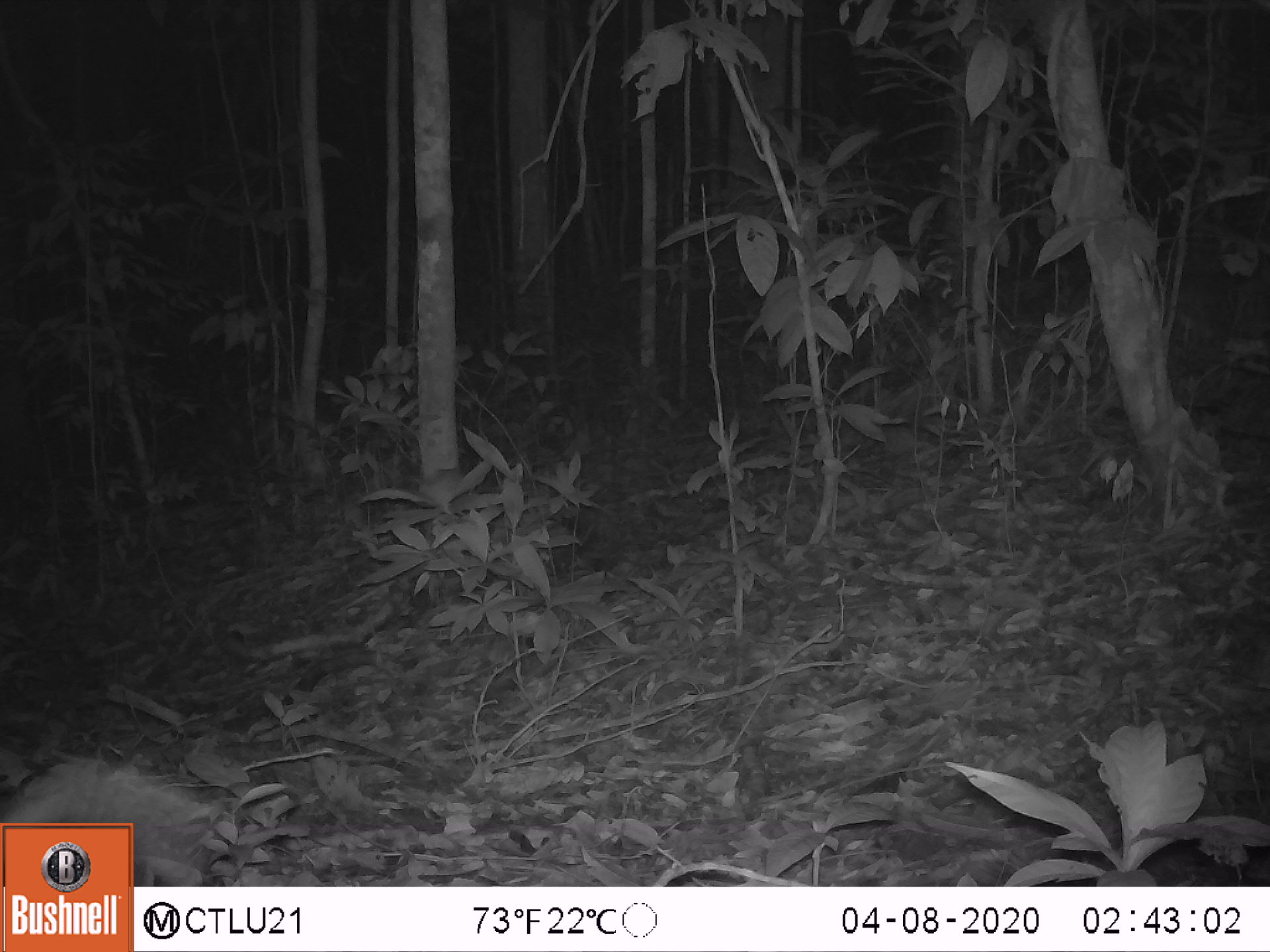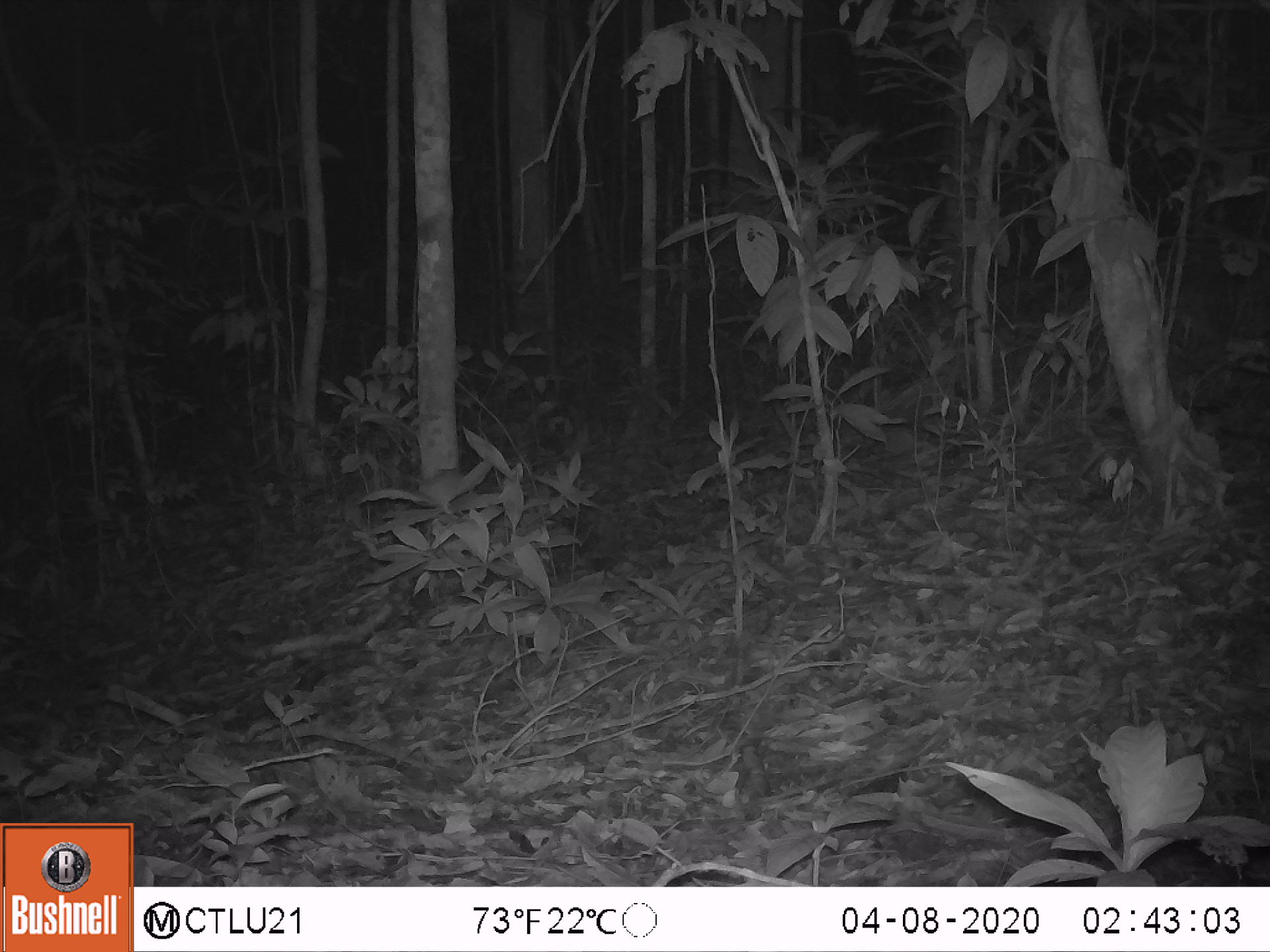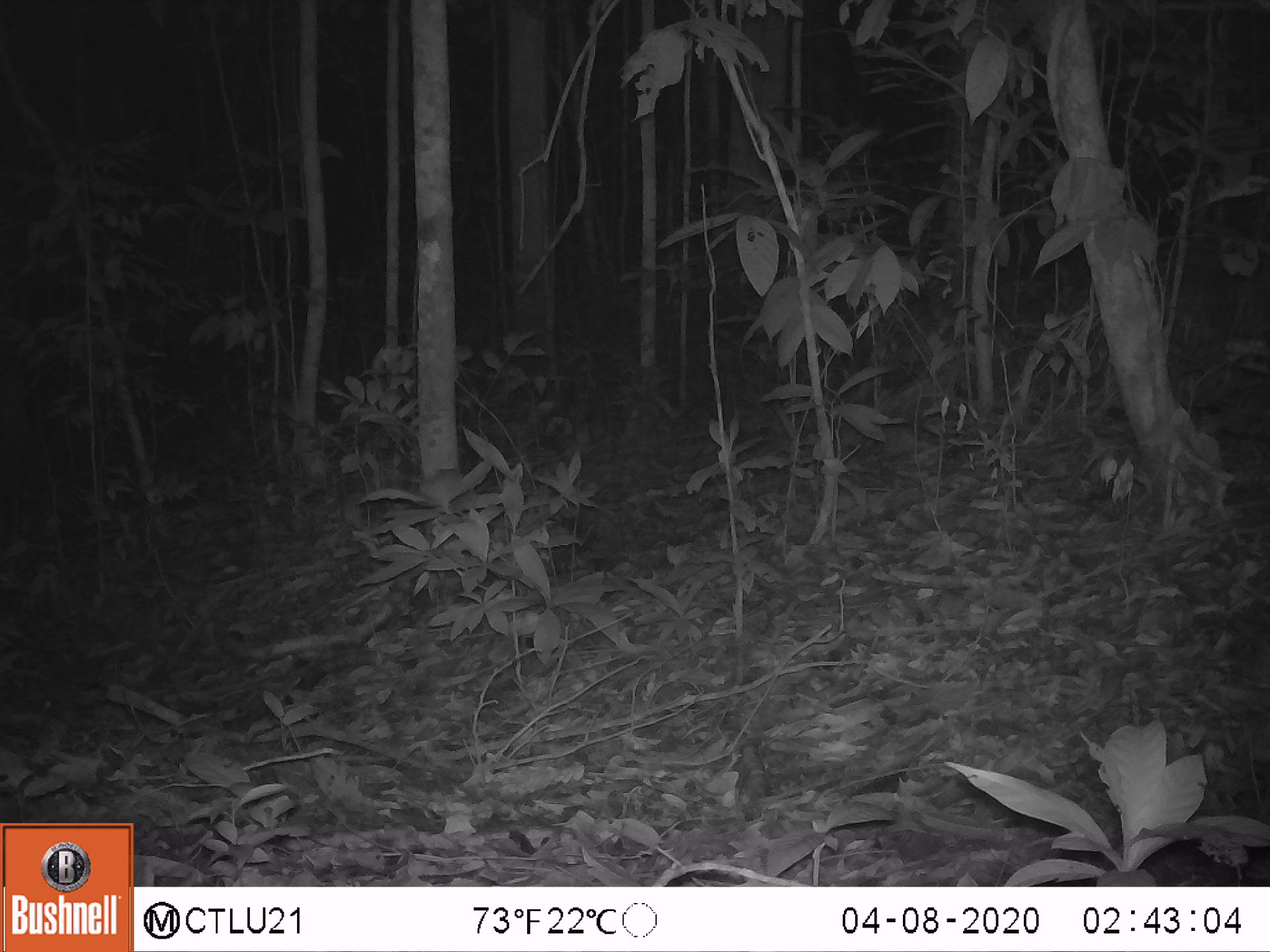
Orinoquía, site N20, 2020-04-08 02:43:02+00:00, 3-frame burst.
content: unidentified animal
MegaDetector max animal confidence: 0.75